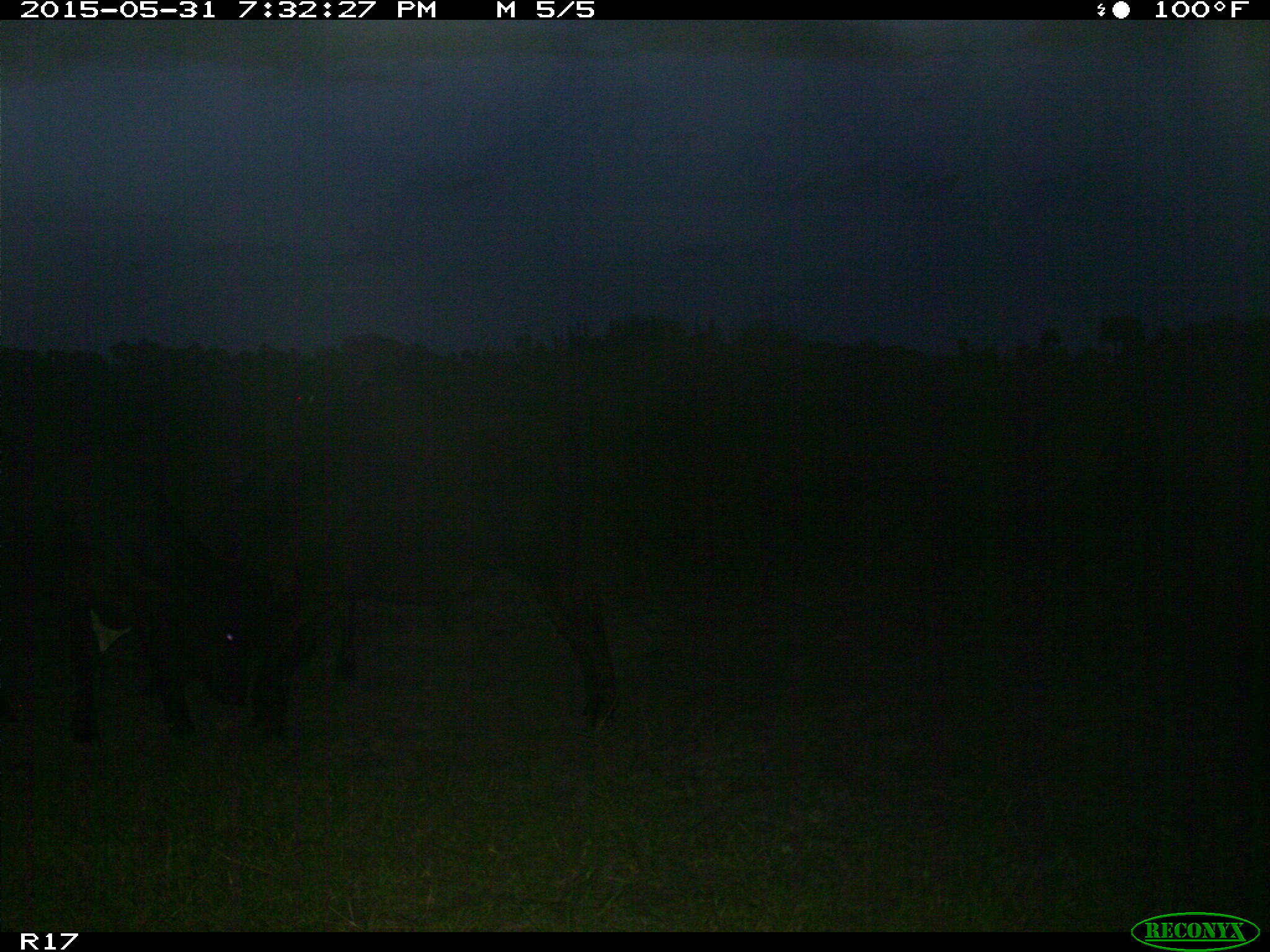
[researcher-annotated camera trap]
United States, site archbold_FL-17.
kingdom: Animalia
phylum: Chordata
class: Mammalia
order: Artiodactyla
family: Bovidae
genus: Bos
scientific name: Bos taurus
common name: domestic cow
Bos taurus (domestic cow).